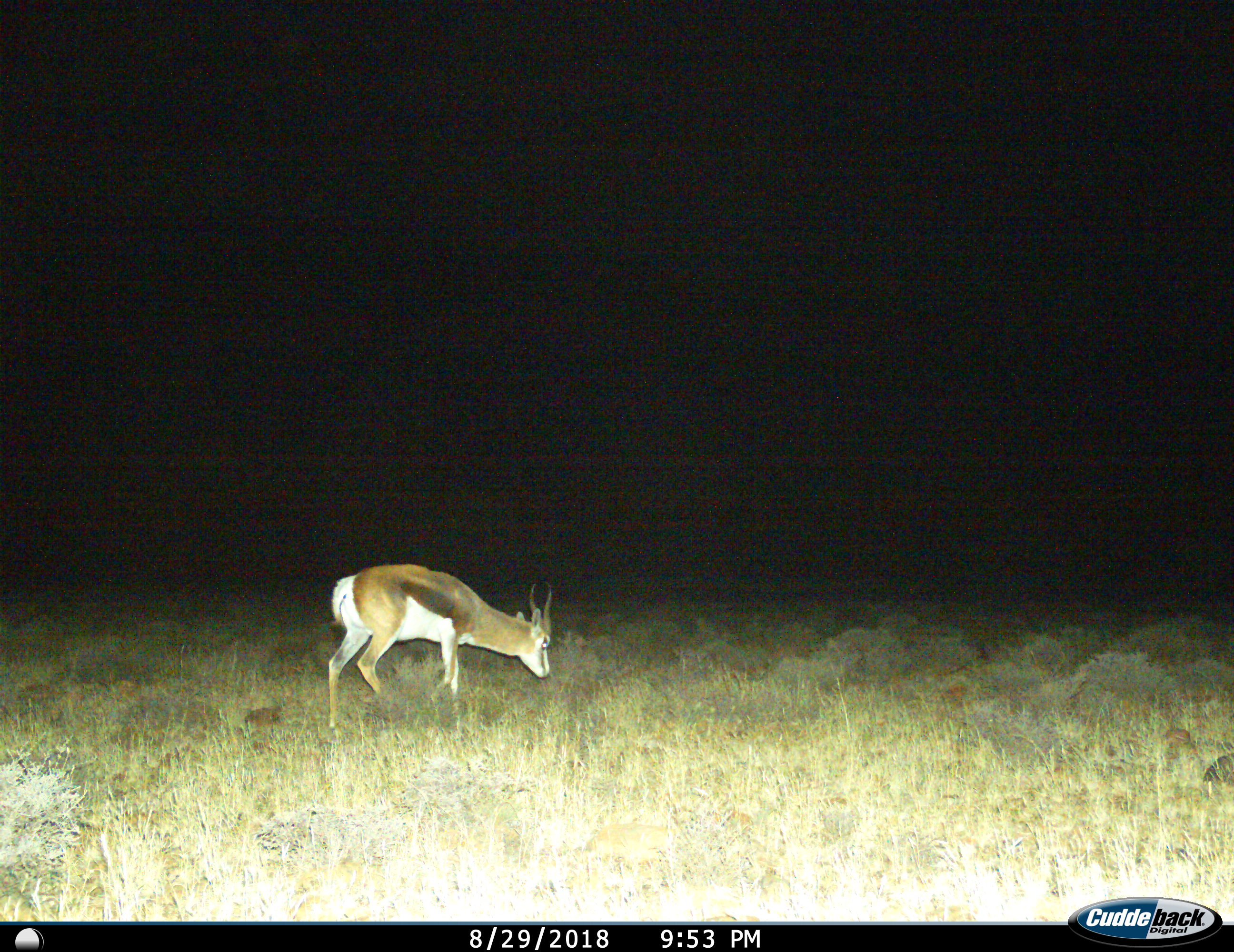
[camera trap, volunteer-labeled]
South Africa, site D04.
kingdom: Animalia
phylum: Chordata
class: Mammalia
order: Artiodactyla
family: Bovidae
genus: Antidorcas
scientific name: Antidorcas marsupialis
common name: springbok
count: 1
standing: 22%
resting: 0%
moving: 56%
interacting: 0%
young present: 0%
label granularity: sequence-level